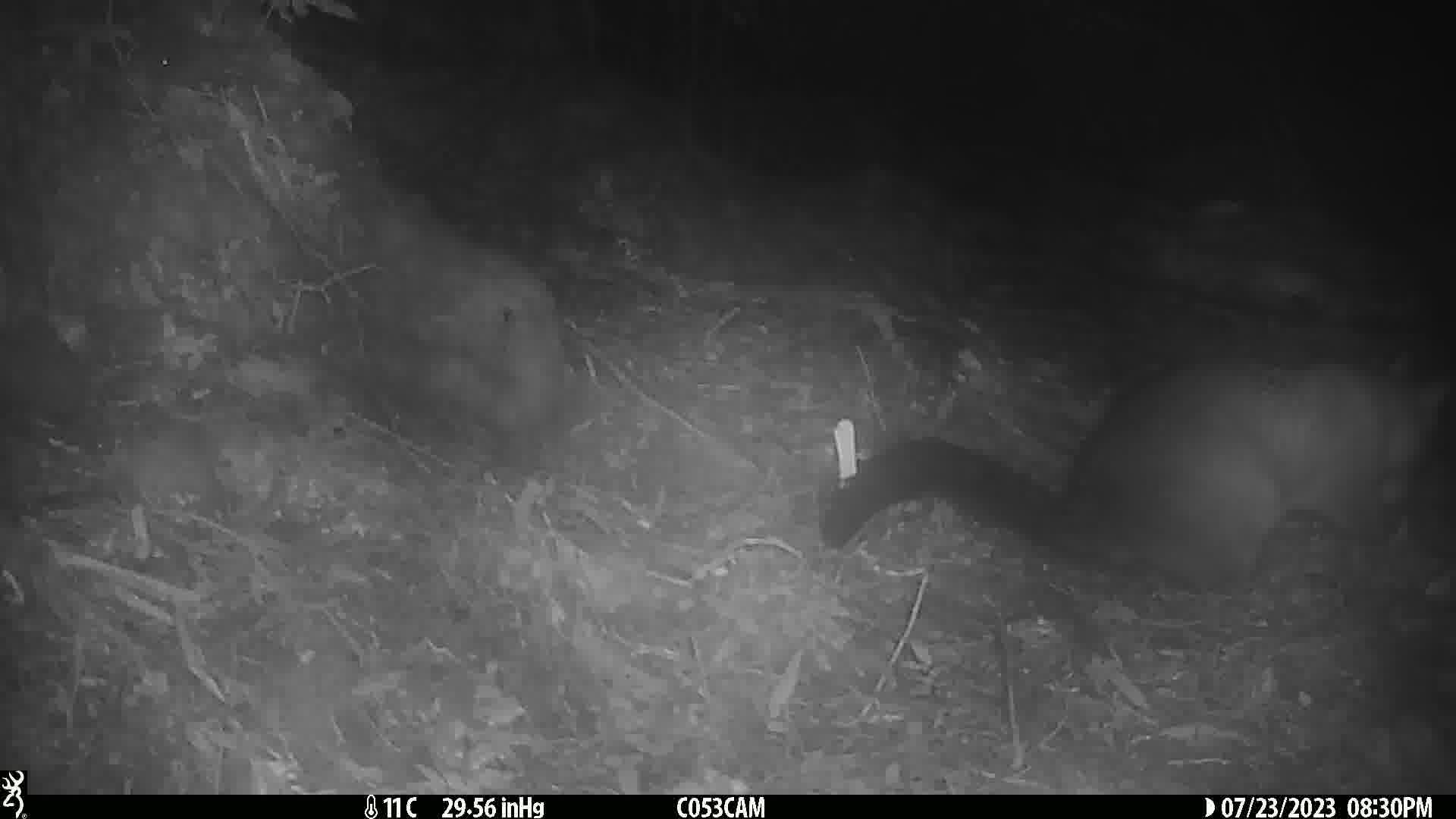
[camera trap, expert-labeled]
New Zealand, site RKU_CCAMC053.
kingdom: Animalia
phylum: Chordata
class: Mammalia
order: Diprotodontia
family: Phalangeridae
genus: Trichosurus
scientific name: Trichosurus vulpecula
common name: common brushtail possum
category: possum